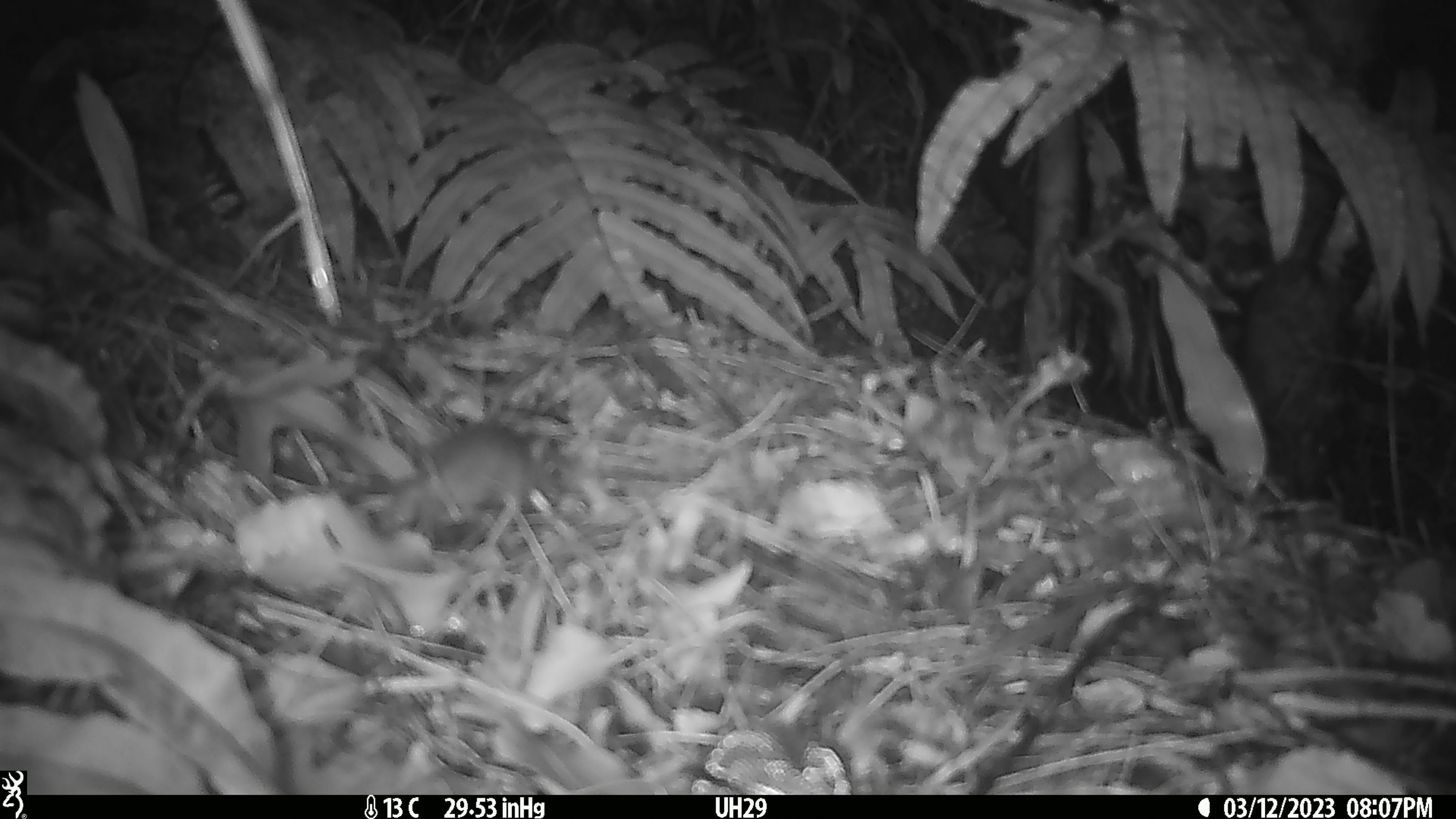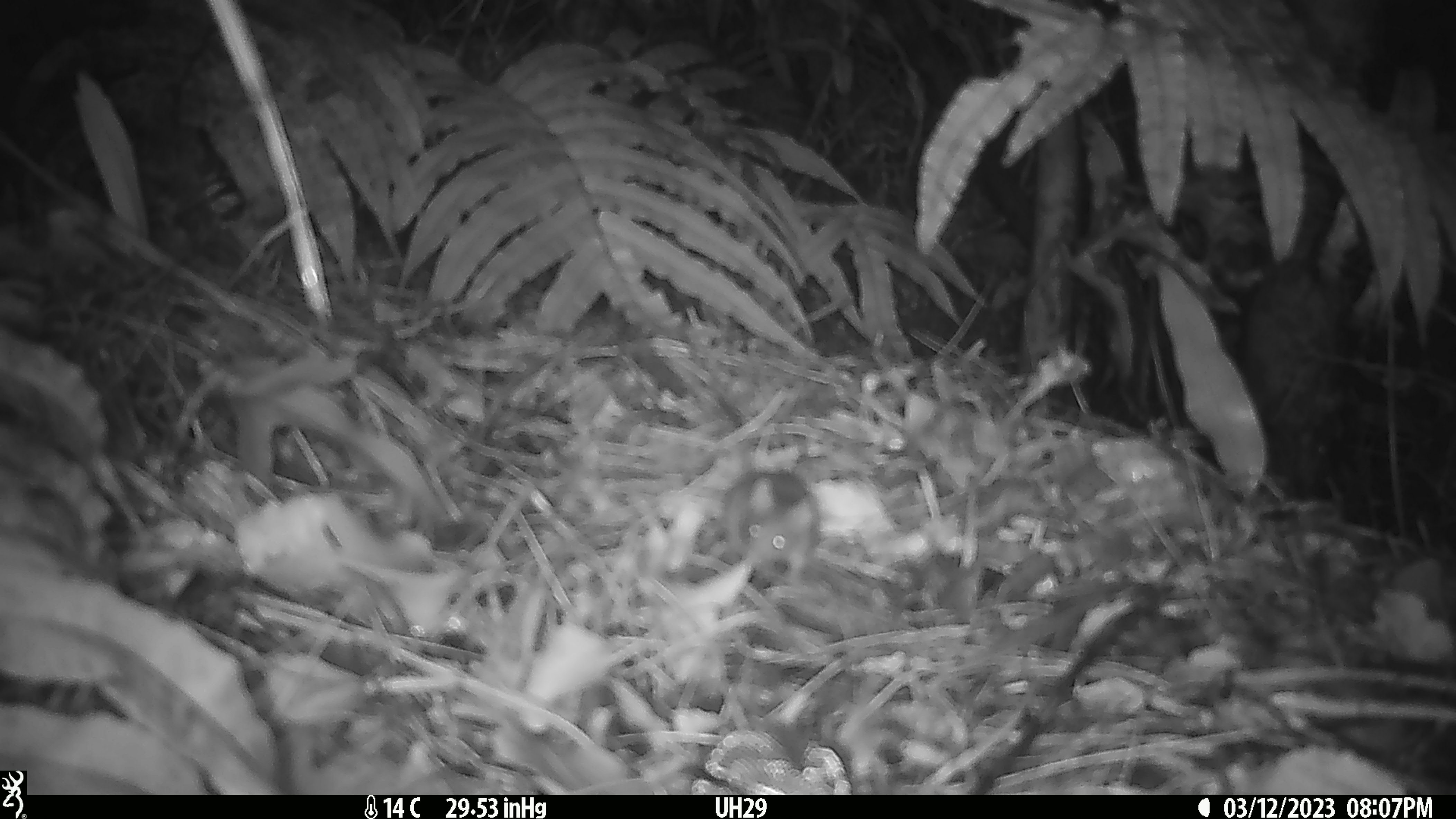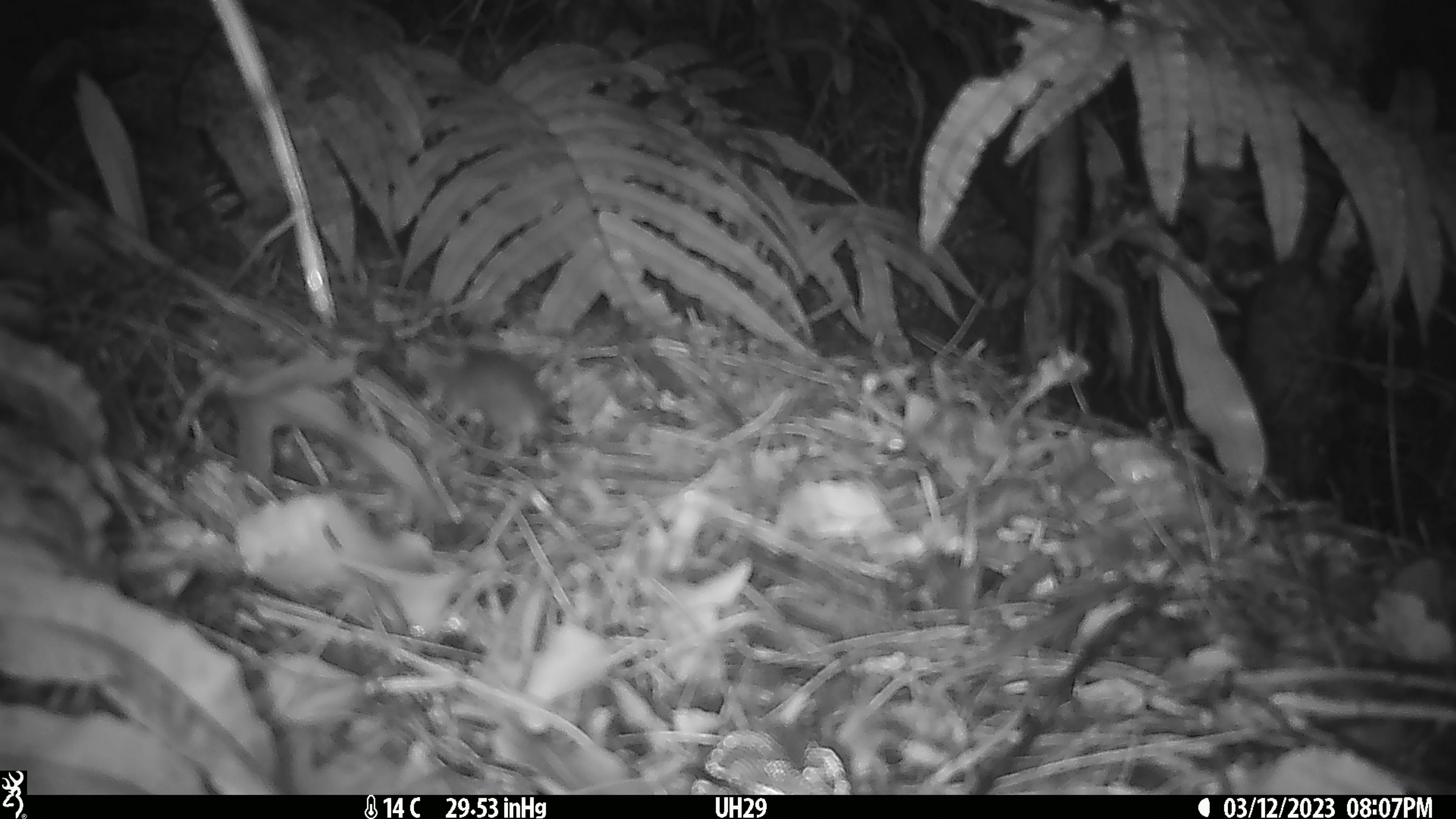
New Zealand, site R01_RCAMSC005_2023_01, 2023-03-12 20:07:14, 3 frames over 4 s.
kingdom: Animalia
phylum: Chordata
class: Mammalia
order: Rodentia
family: Muridae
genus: Mus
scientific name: Mus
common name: mouse